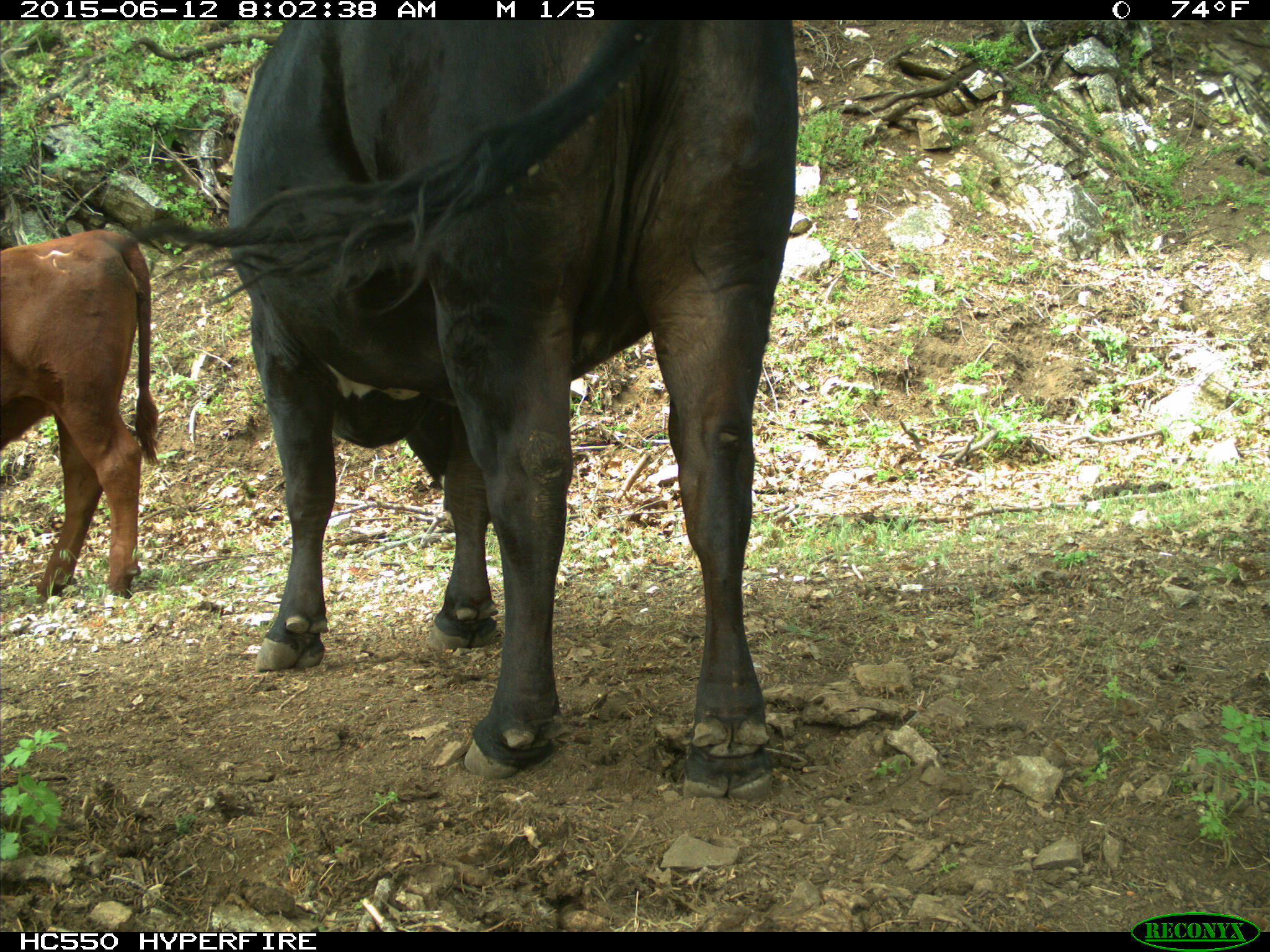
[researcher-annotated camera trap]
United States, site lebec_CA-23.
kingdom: Animalia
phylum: Chordata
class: Mammalia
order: Artiodactyla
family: Bovidae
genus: Bos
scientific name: Bos taurus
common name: domestic cow